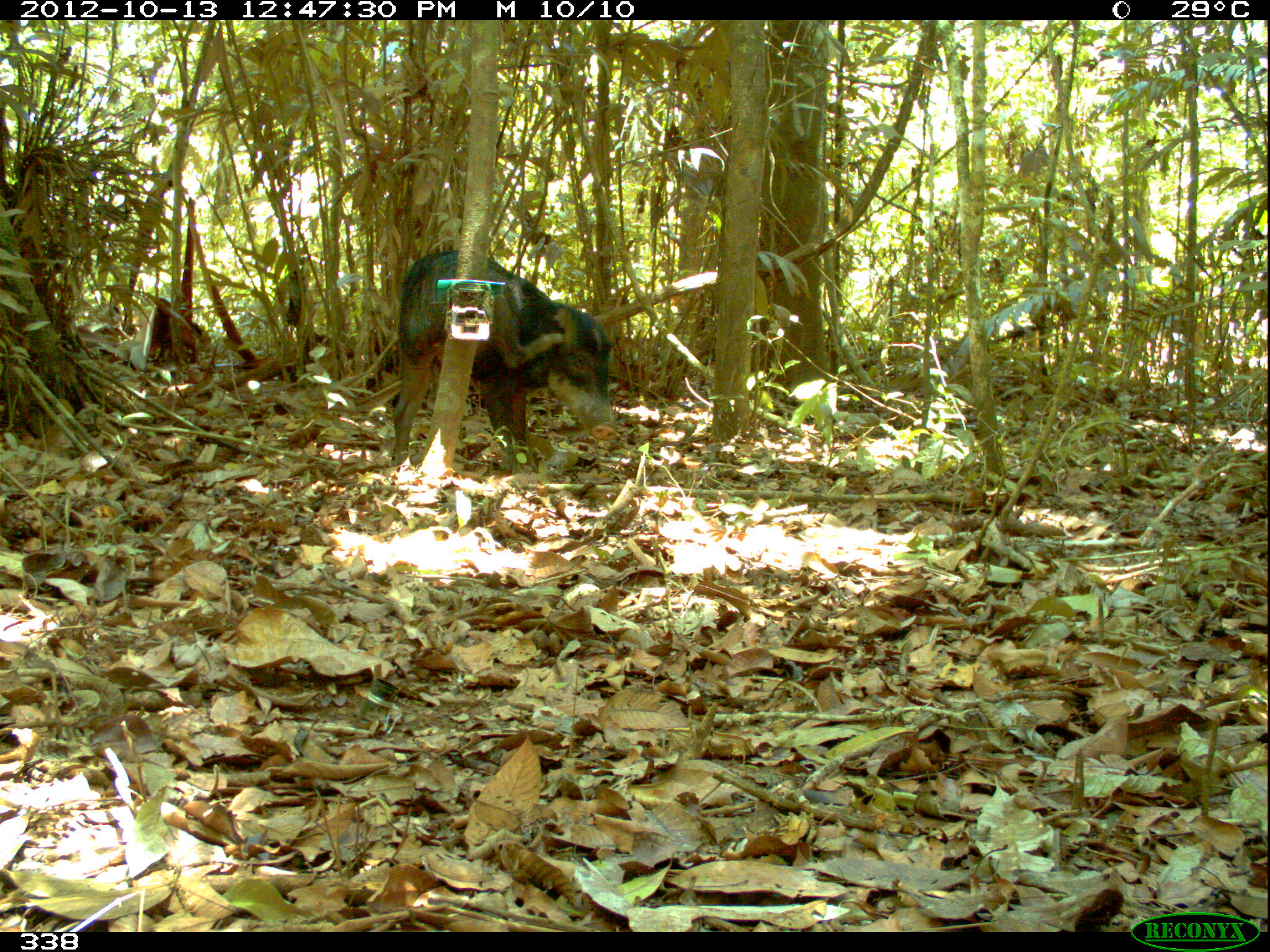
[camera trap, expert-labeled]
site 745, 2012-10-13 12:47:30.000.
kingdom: Animalia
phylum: Chordata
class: Mammalia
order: Artiodactyla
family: Tayassuidae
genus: Tayassu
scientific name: Tayassu pecari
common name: white-lipped peccary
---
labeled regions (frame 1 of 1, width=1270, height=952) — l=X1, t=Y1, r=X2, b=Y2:
tayassu pecari: l=388, t=247, r=616, b=474